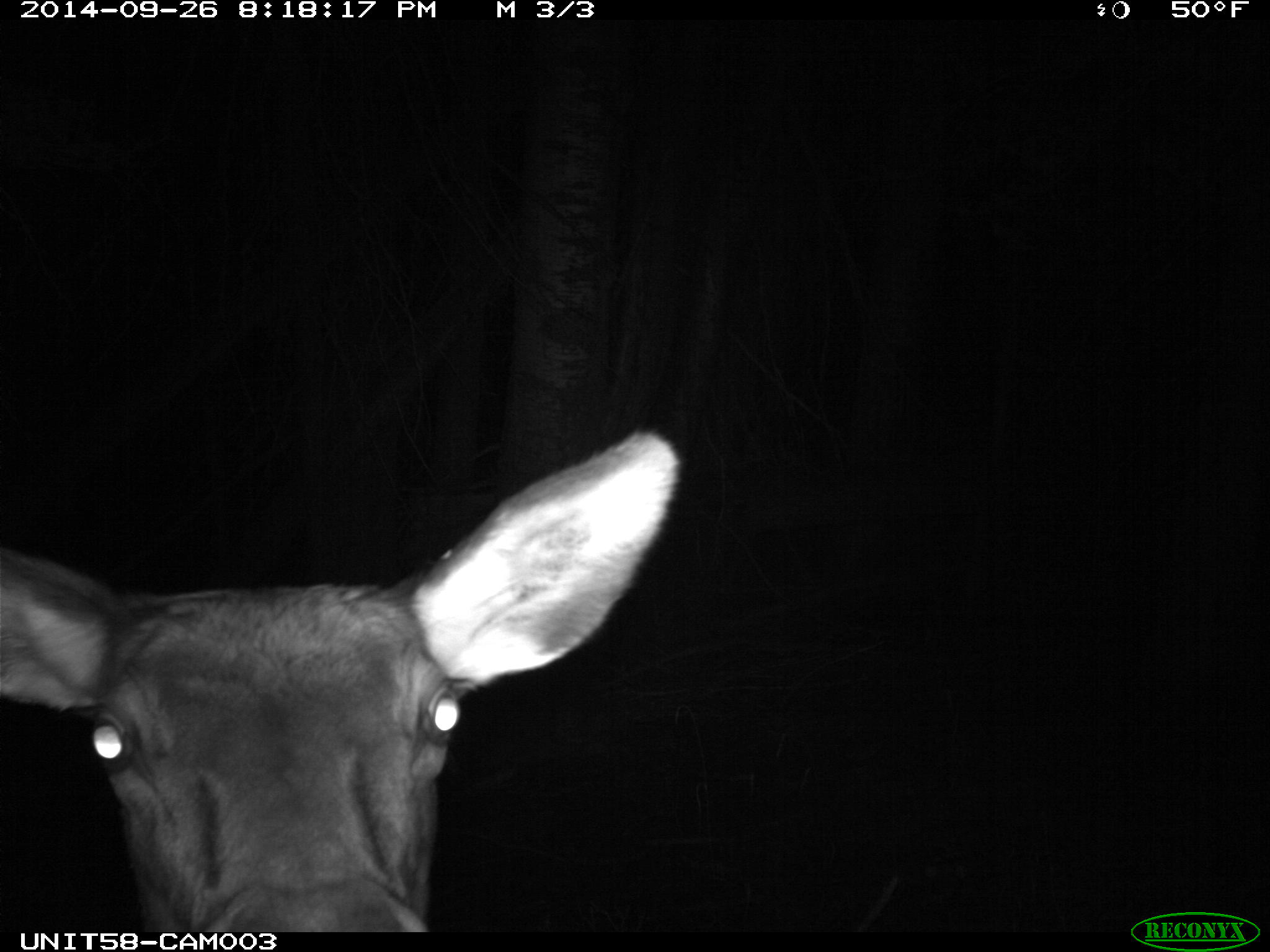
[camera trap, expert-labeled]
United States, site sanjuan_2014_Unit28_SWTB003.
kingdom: Animalia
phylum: Chordata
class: Mammalia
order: Artiodactyla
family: Cervidae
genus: Cervus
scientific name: Cervus elaphus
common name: red deer